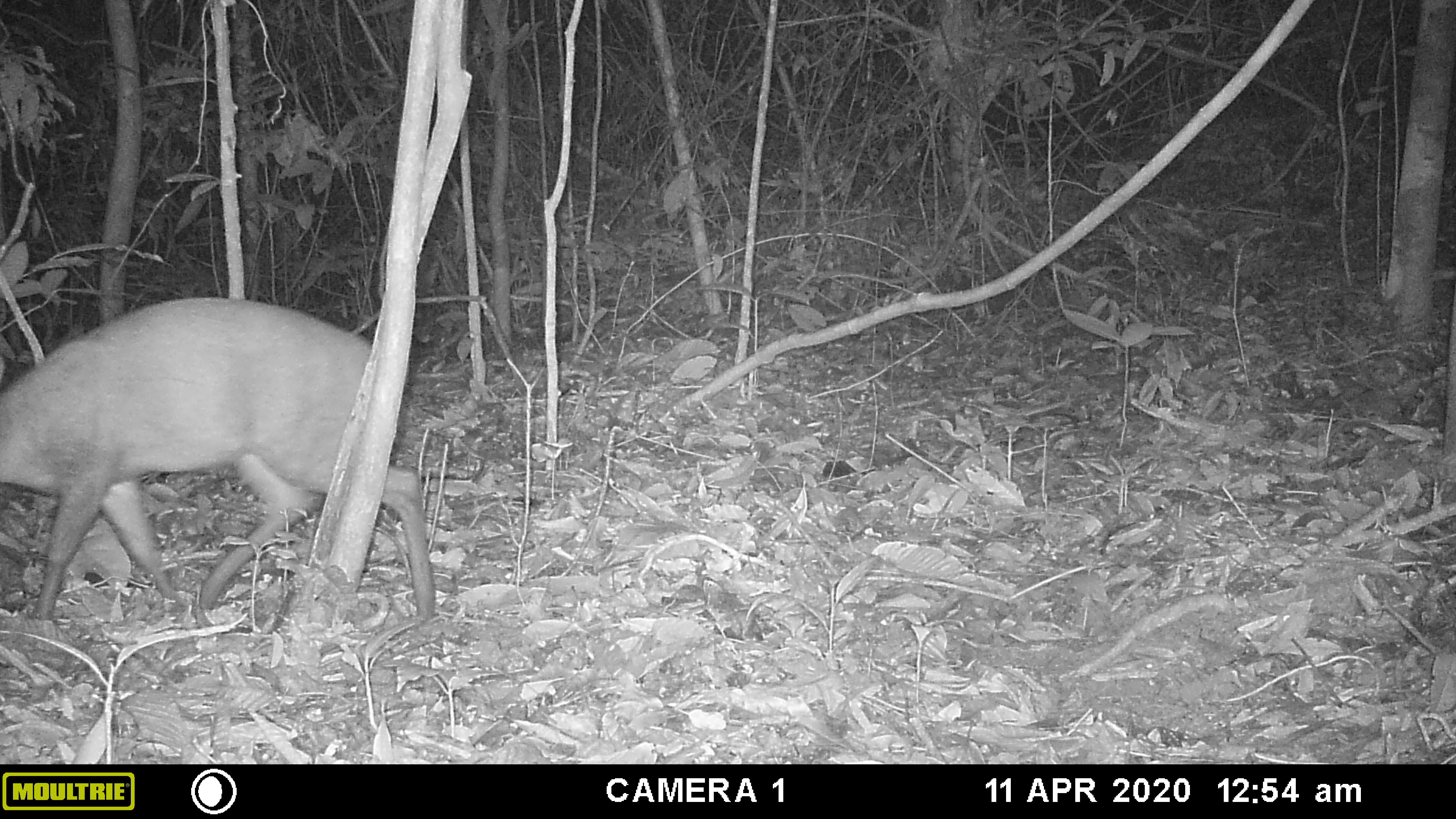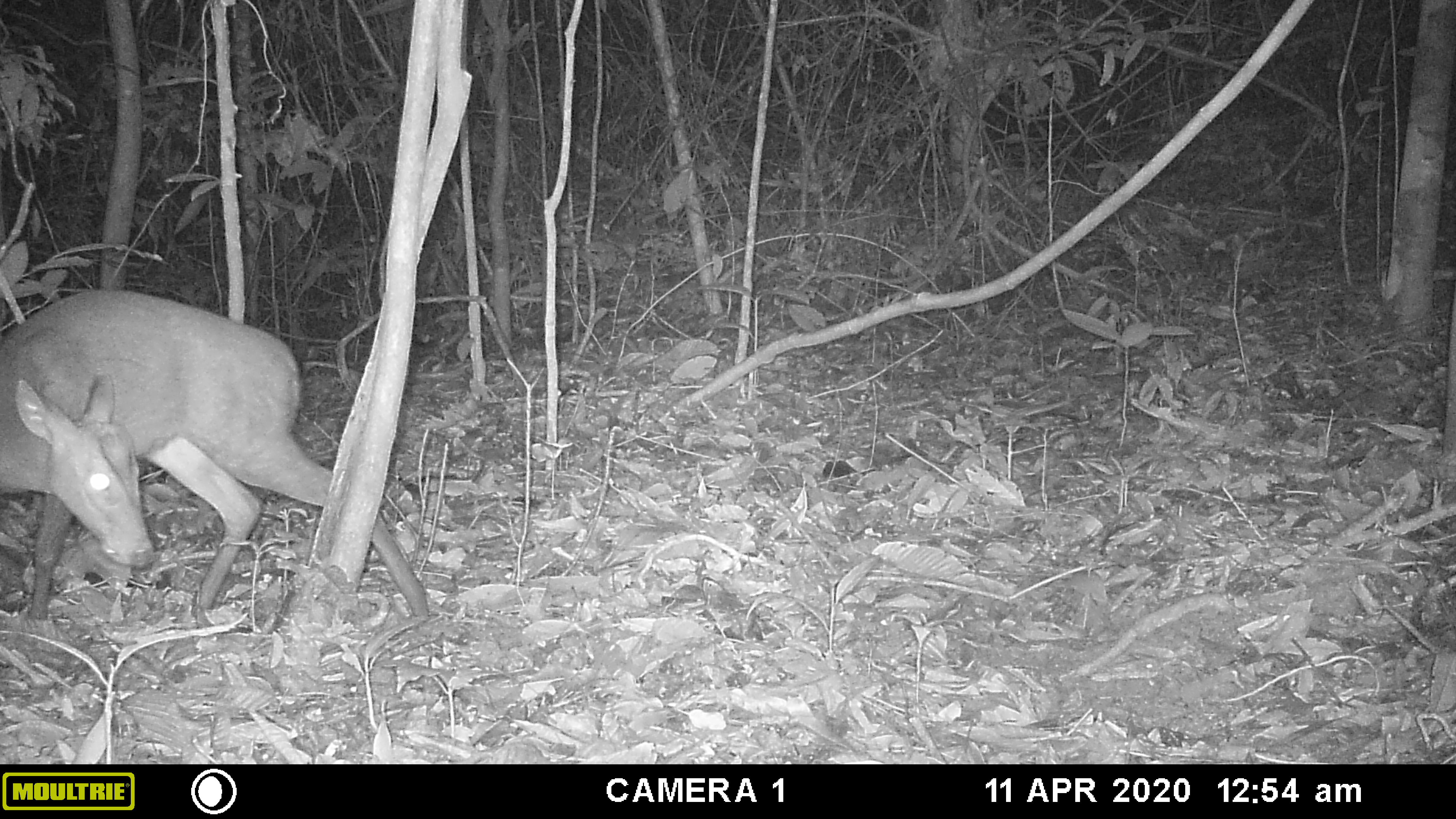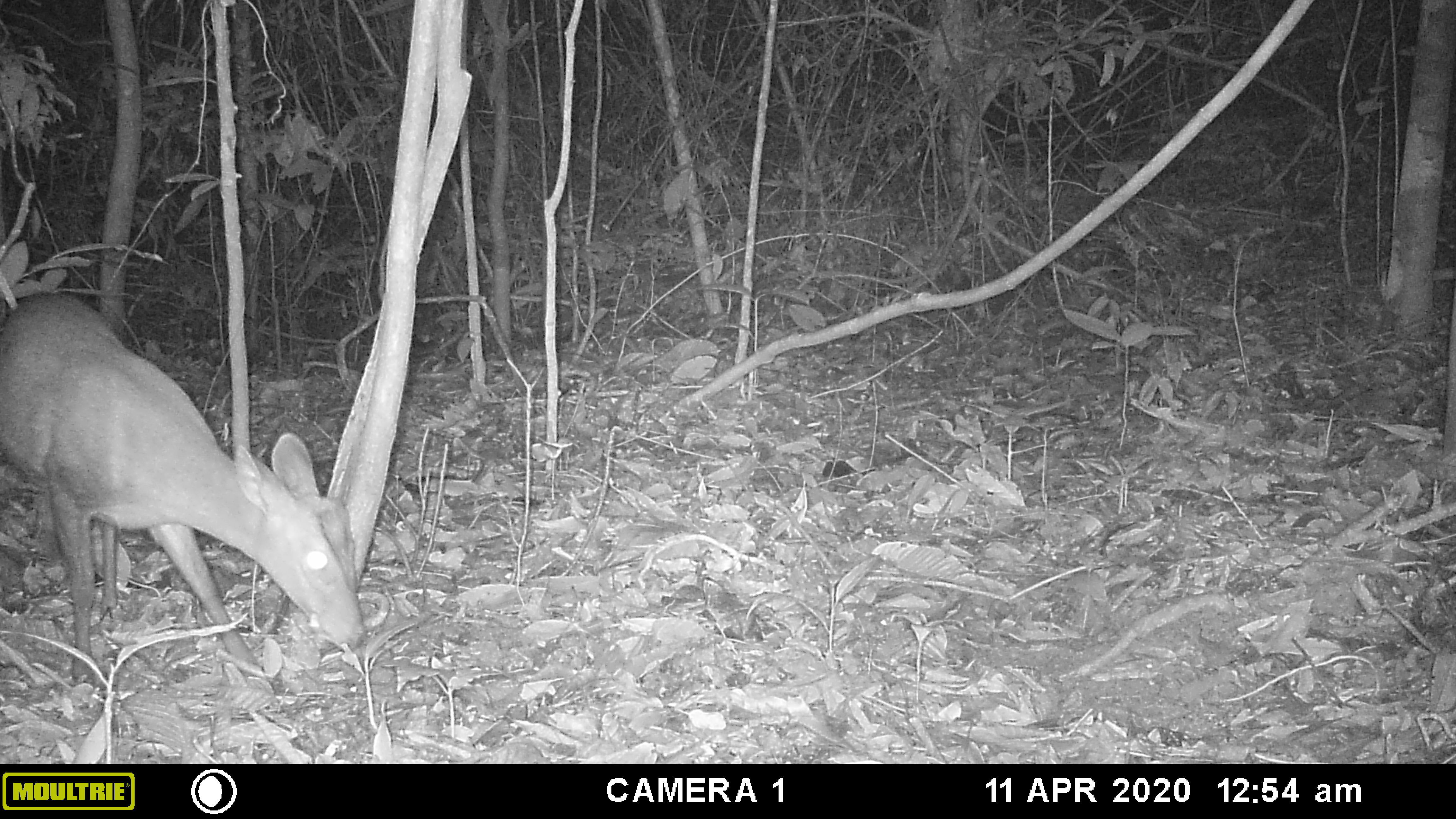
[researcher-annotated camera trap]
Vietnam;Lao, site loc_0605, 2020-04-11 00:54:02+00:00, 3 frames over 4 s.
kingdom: Animalia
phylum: Chordata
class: Mammalia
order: Artiodactyla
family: Cervidae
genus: Muntiacus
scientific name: Muntiacus rooseveltorum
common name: roosevelt's muntjac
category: roosevelts muntjac group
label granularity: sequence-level